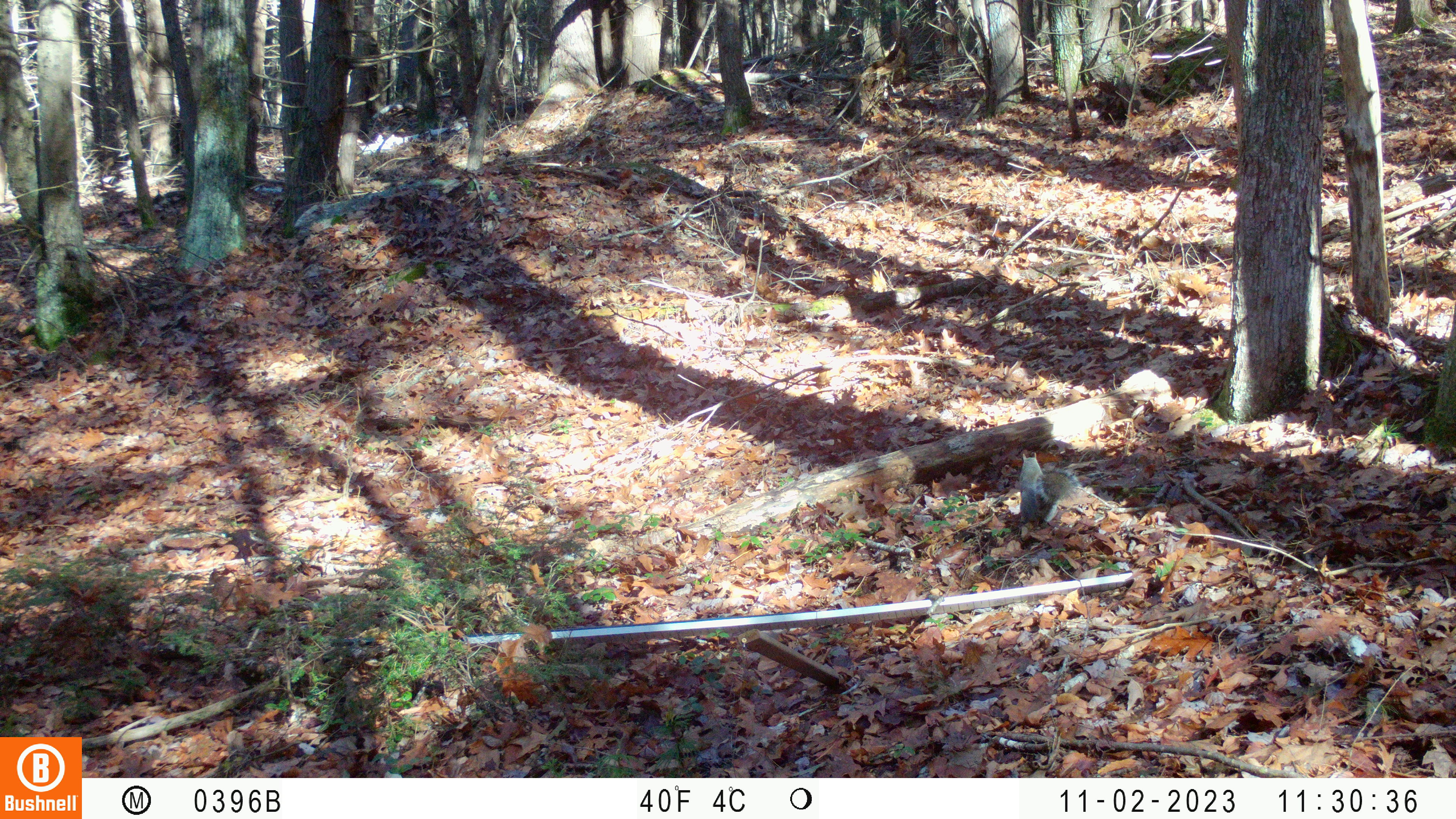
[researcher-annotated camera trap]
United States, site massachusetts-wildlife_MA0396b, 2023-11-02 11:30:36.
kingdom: Animalia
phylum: Chordata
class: Mammalia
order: Rodentia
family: Sciuridae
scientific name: Sciuridae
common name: squirrel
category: squirrel sp.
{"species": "squirrel sp. (squirrel) (Sciuridae)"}